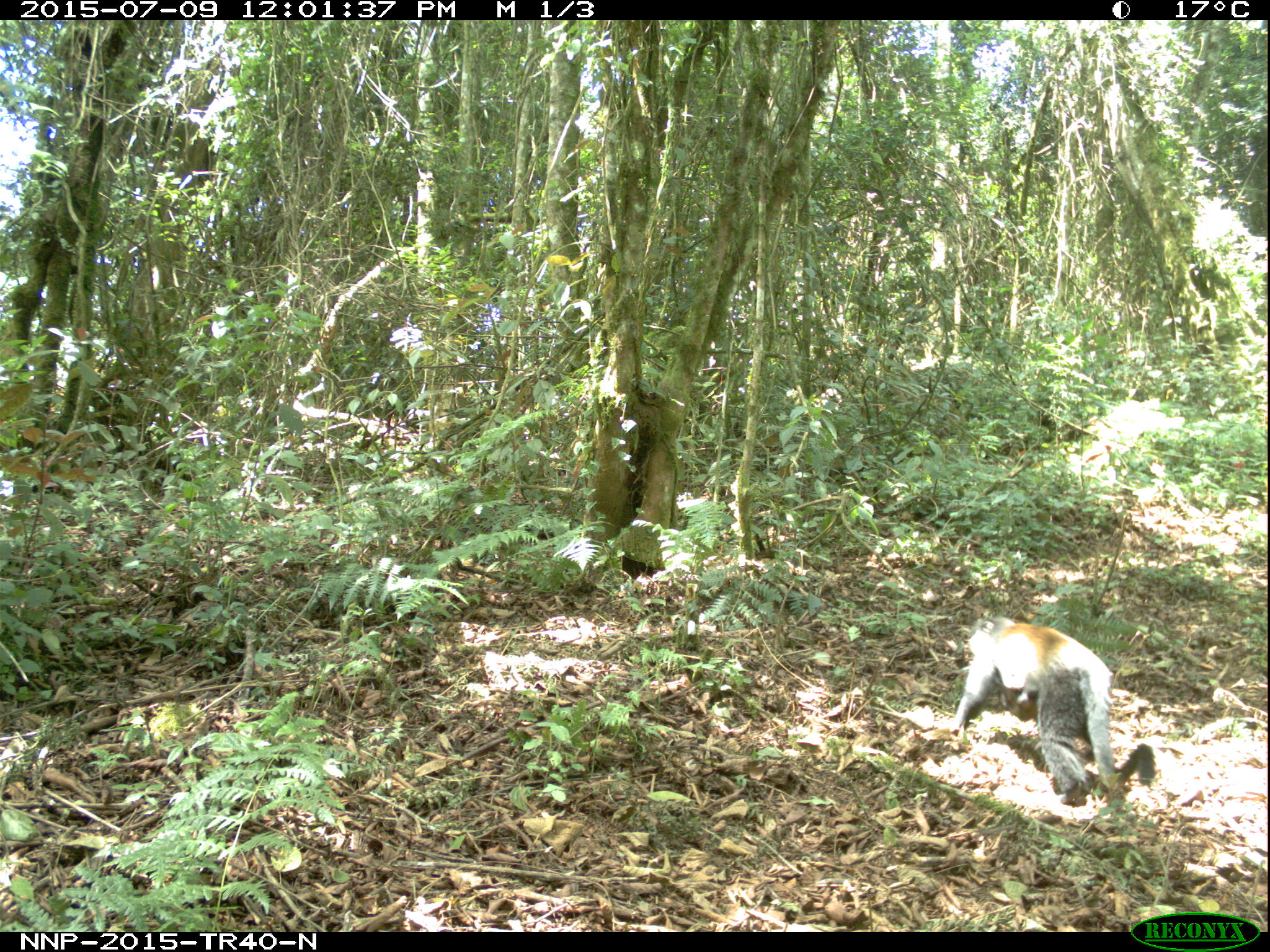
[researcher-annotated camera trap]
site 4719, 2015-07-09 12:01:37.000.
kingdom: Animalia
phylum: Chordata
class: Mammalia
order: Primates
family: Cercopithecidae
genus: Allochrocebus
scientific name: Allochrocebus lhoesti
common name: l'hoest's monkey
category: cercopithecus lhoesti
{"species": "cercopithecus lhoesti (l'hoest's monkey) (Allochrocebus lhoesti)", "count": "2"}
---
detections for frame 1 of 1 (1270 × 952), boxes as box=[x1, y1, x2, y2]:
cercopithecus lhoesti: box=[944, 614, 1155, 806]